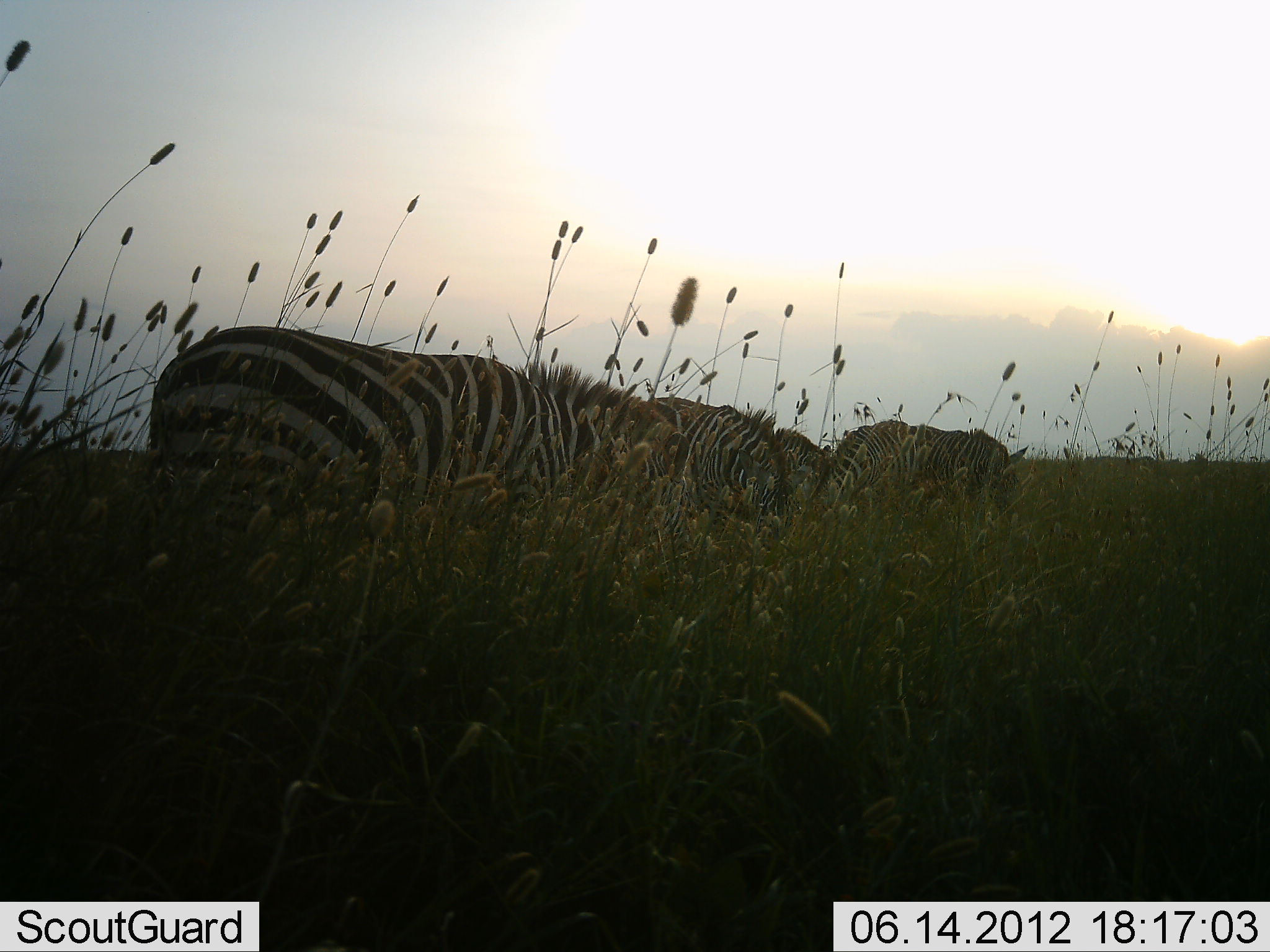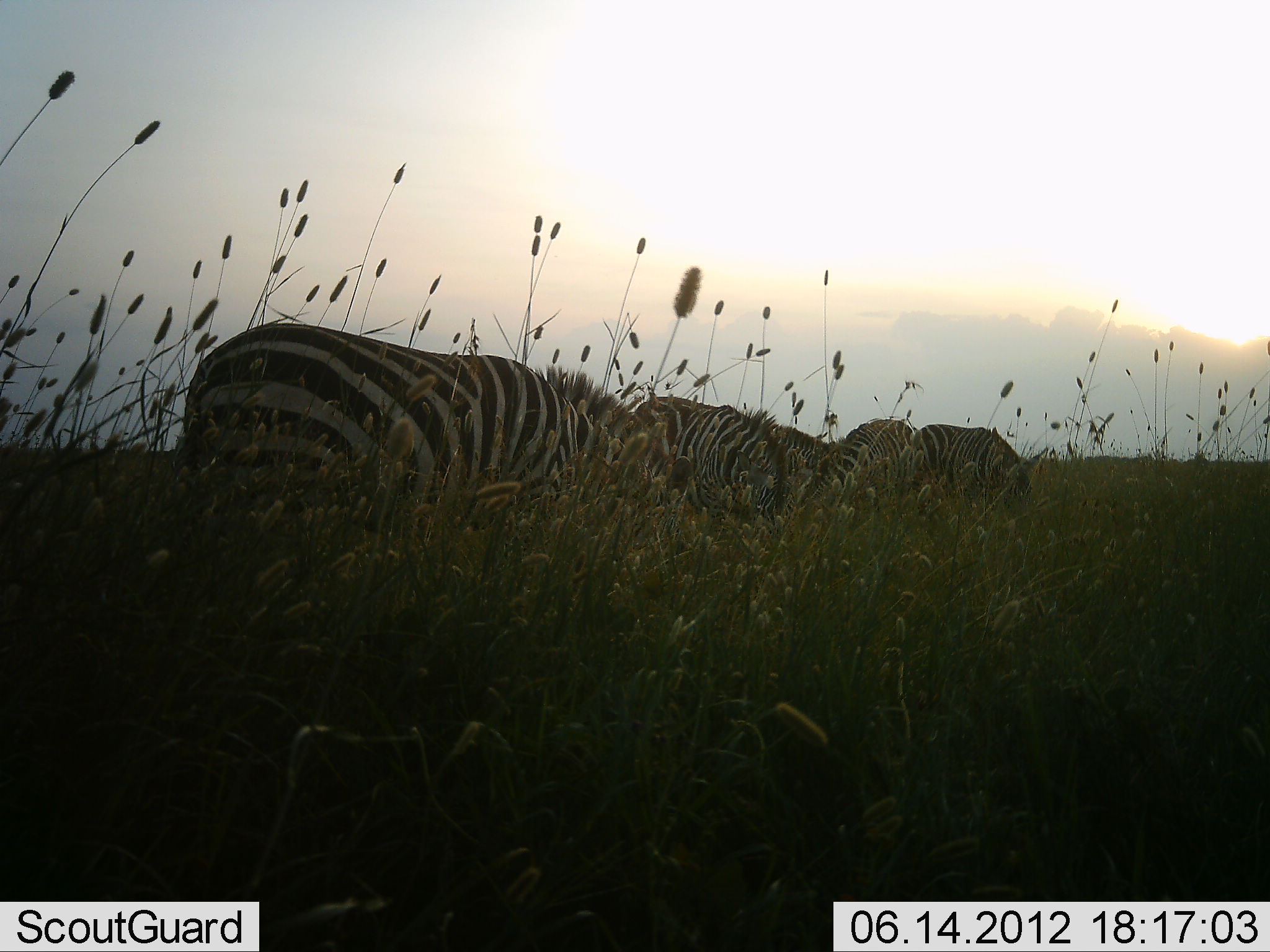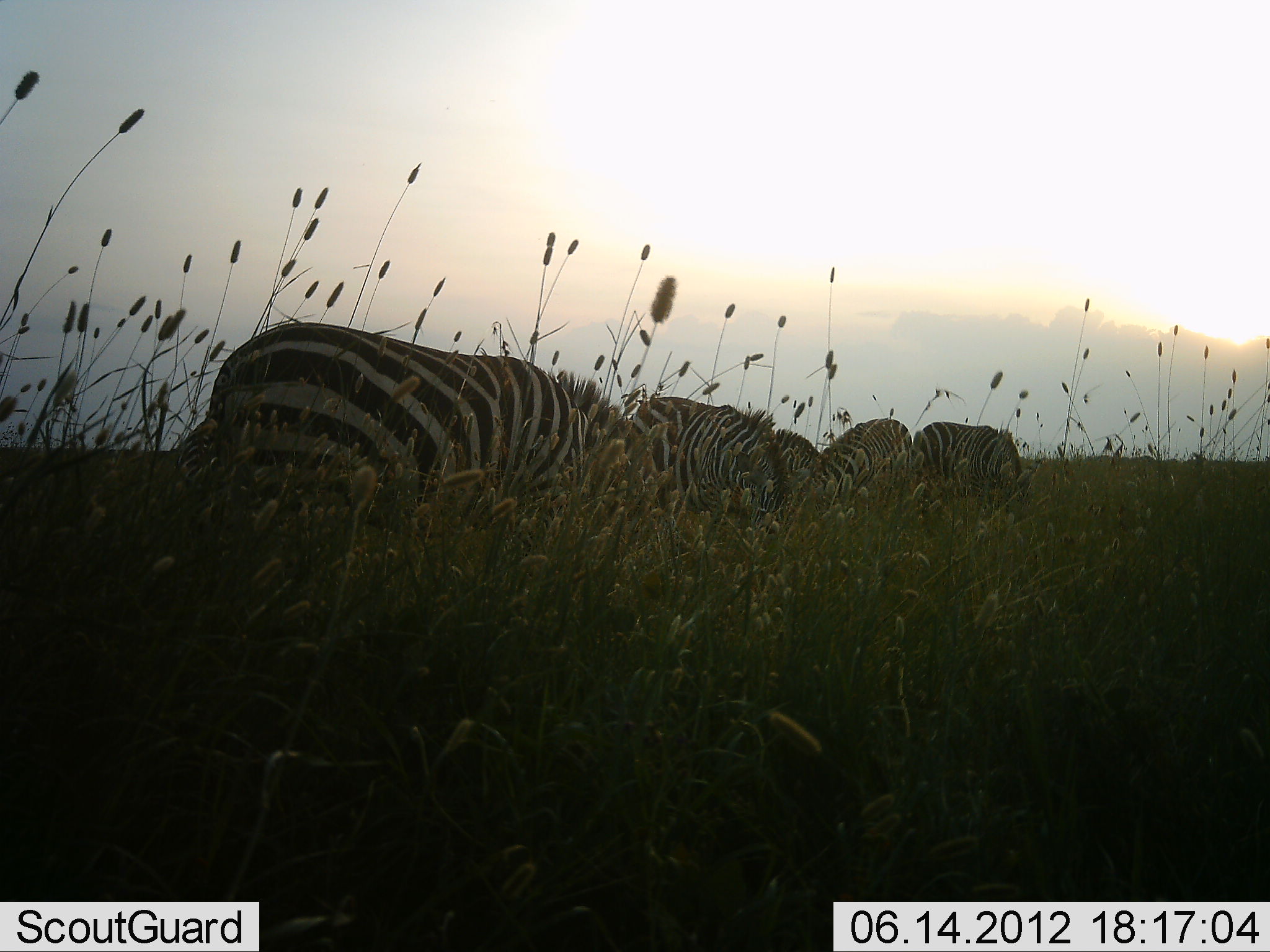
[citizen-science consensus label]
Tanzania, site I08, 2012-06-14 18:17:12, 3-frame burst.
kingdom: Animalia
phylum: Chordata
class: Mammalia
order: Perissodactyla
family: Equidae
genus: Equus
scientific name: Equus quagga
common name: plains zebra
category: zebra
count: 5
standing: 20%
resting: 0%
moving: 0%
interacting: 0%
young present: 0%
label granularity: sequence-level